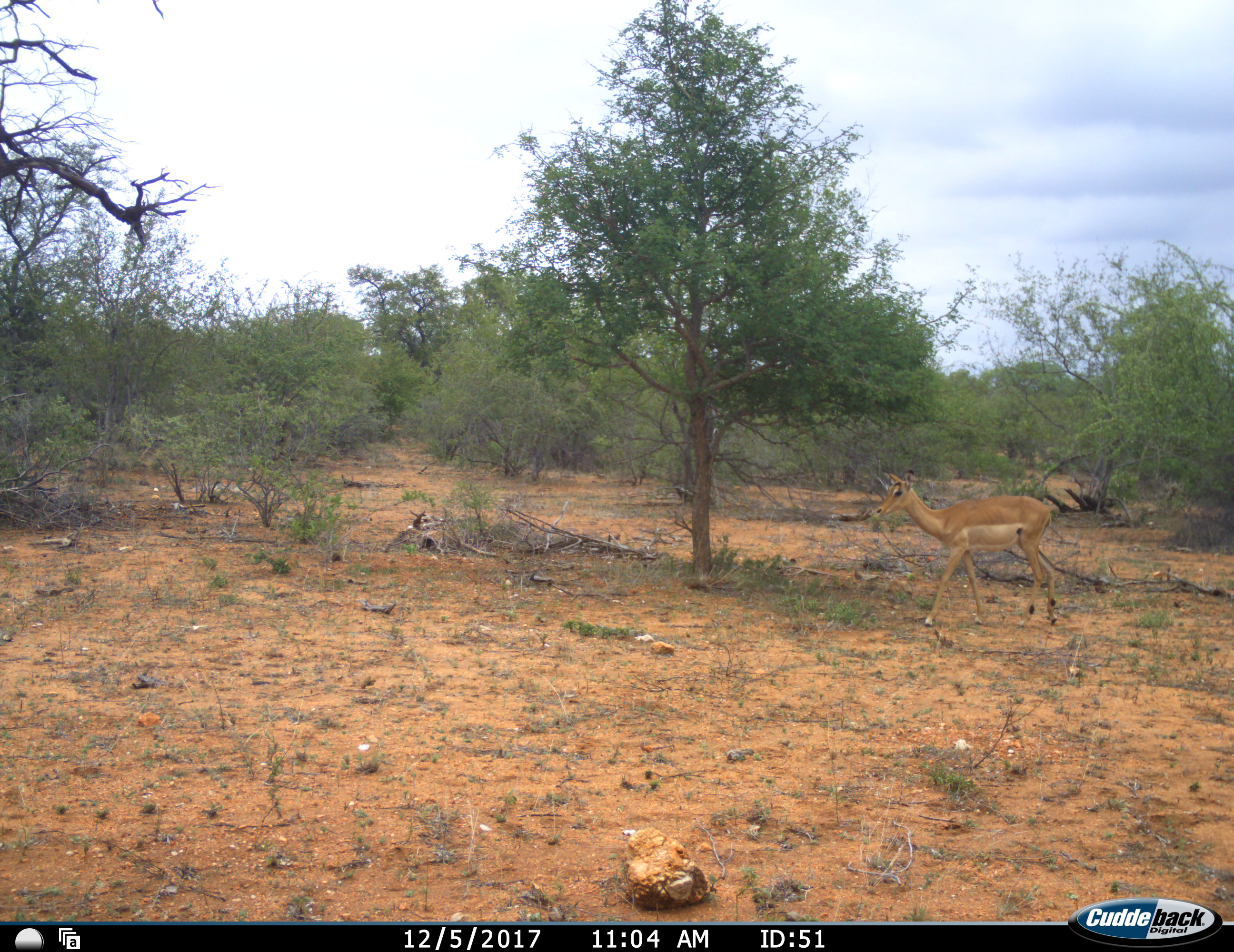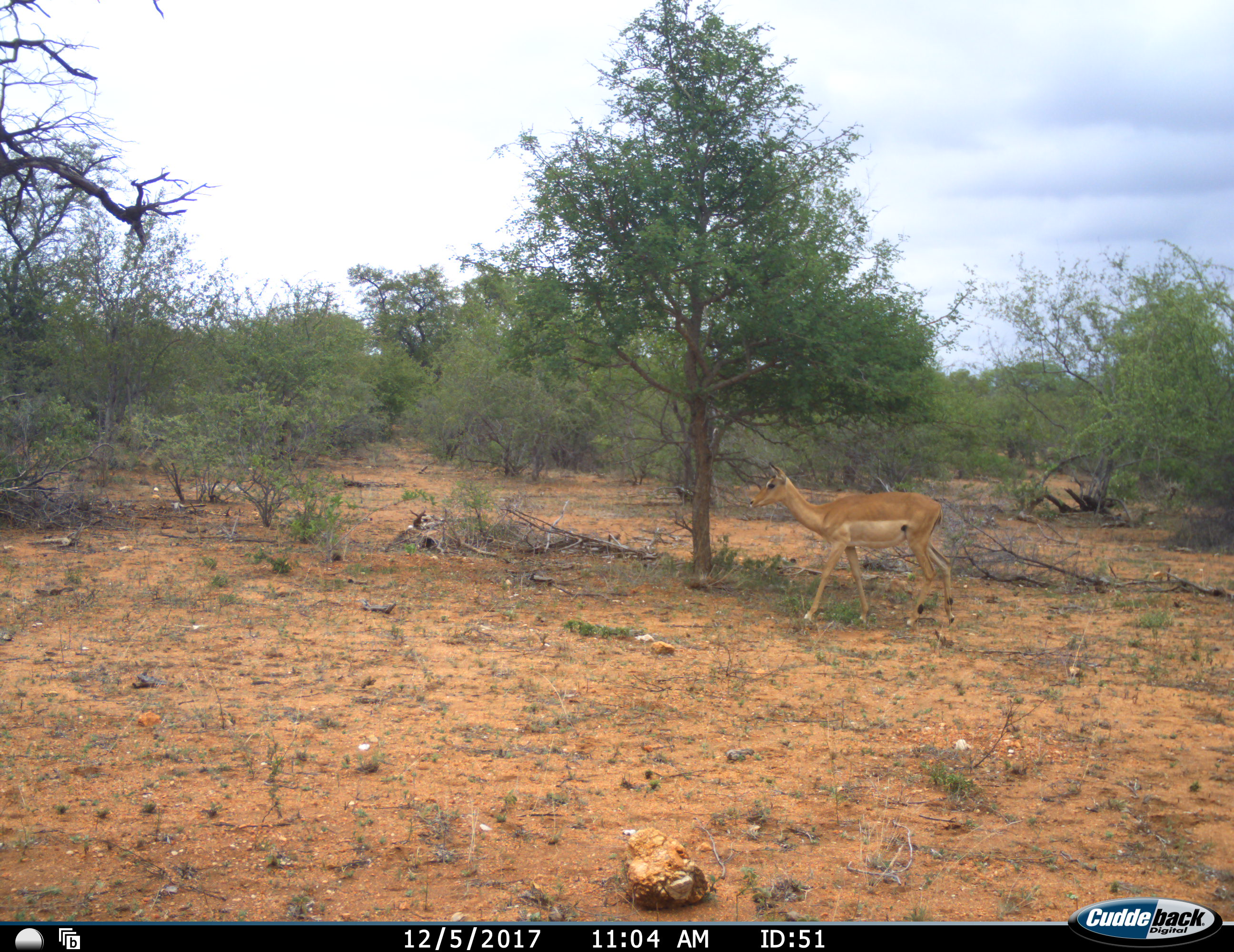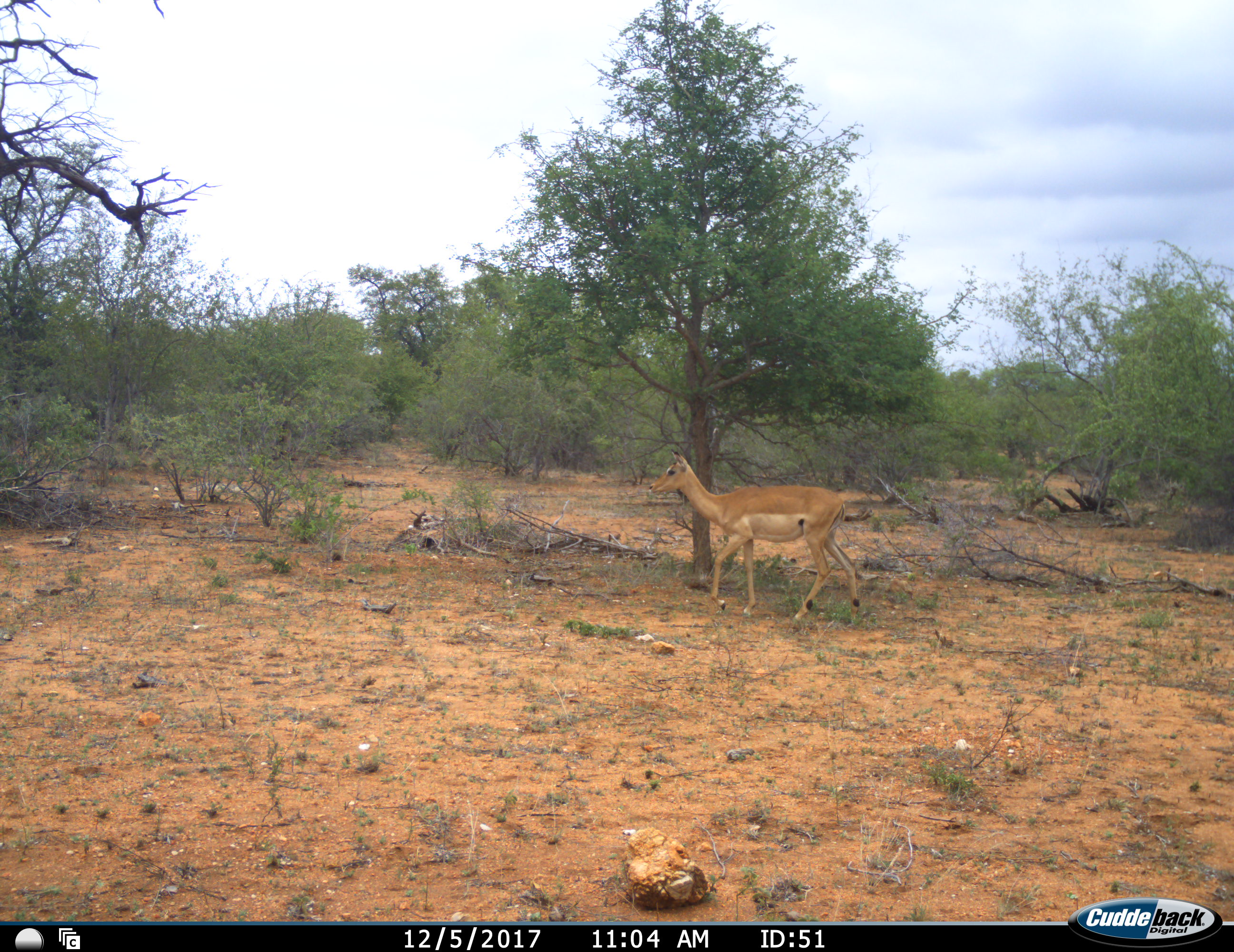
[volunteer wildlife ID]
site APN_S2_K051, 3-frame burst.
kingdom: Animalia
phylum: Chordata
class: Mammalia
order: Artiodactyla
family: Bovidae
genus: Aepyceros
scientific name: Aepyceros melampus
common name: impala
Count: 1.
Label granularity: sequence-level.